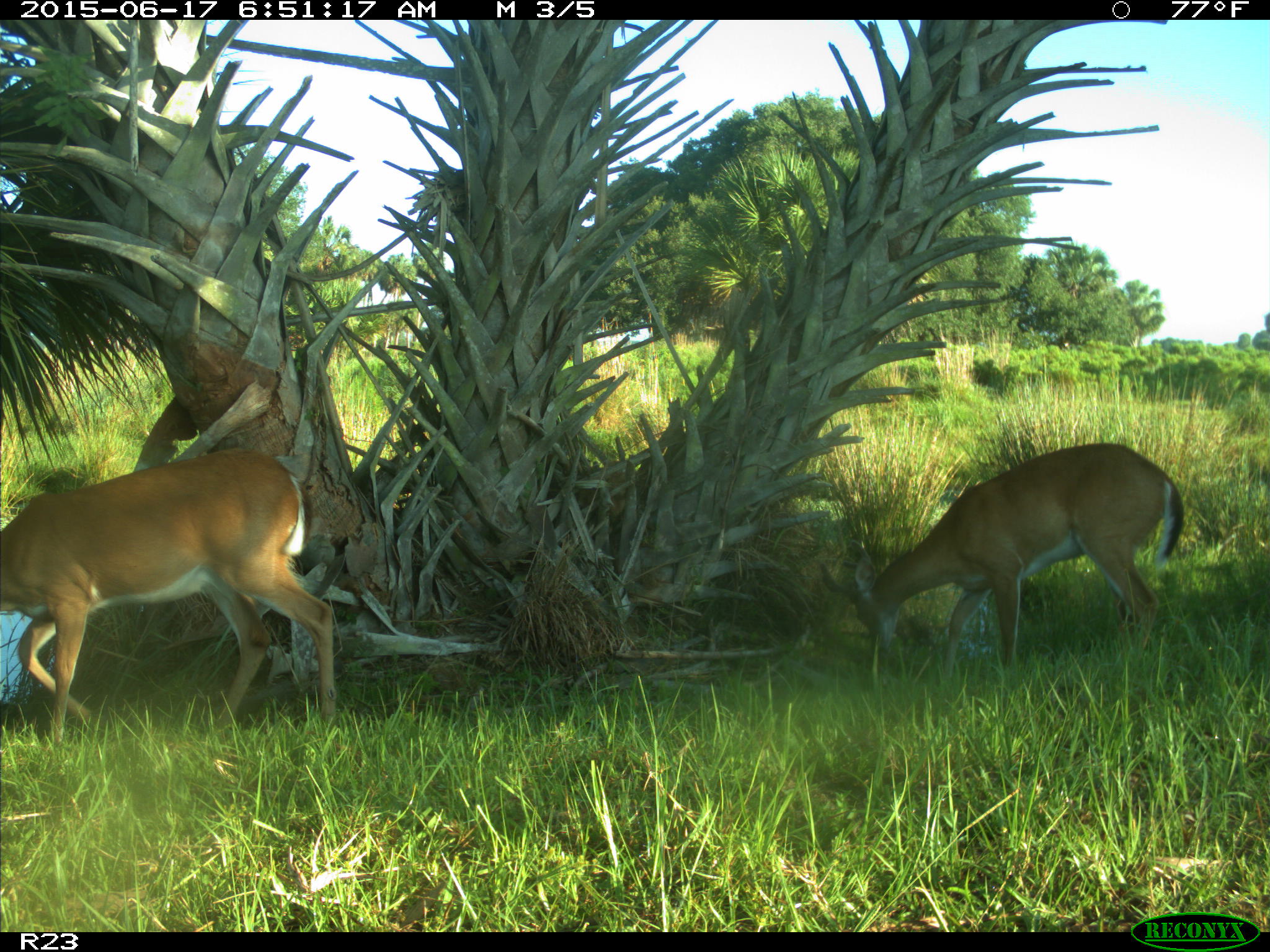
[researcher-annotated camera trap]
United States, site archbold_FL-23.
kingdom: Animalia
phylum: Chordata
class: Mammalia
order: Artiodactyla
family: Bovidae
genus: Bos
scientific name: Bos taurus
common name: domestic cow